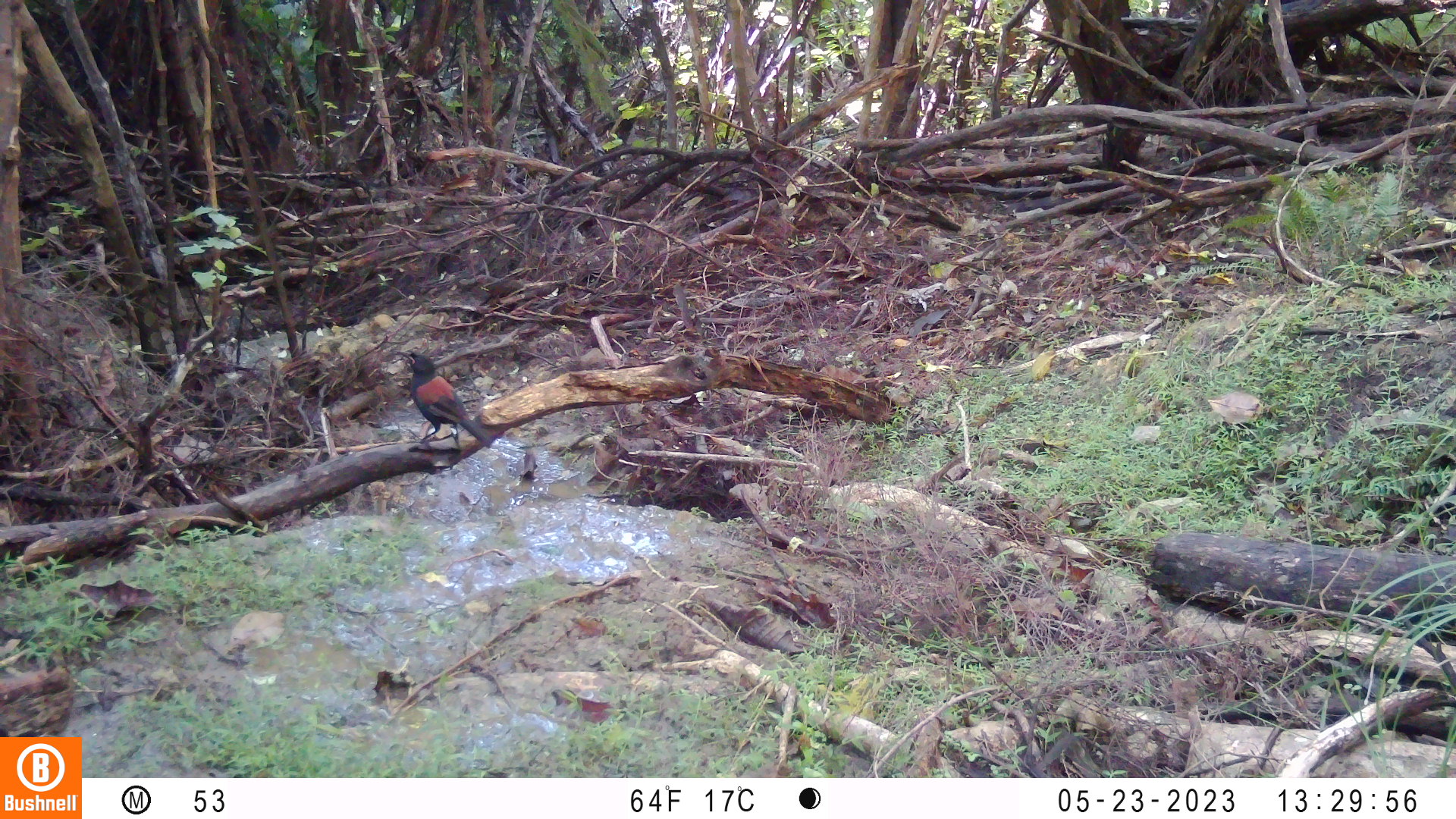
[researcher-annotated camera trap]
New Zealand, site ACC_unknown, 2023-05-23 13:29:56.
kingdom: Animalia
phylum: Chordata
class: Aves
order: Passeriformes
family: Callaeidae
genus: Philesturnus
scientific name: Philesturnus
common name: saddlebacks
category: tieke